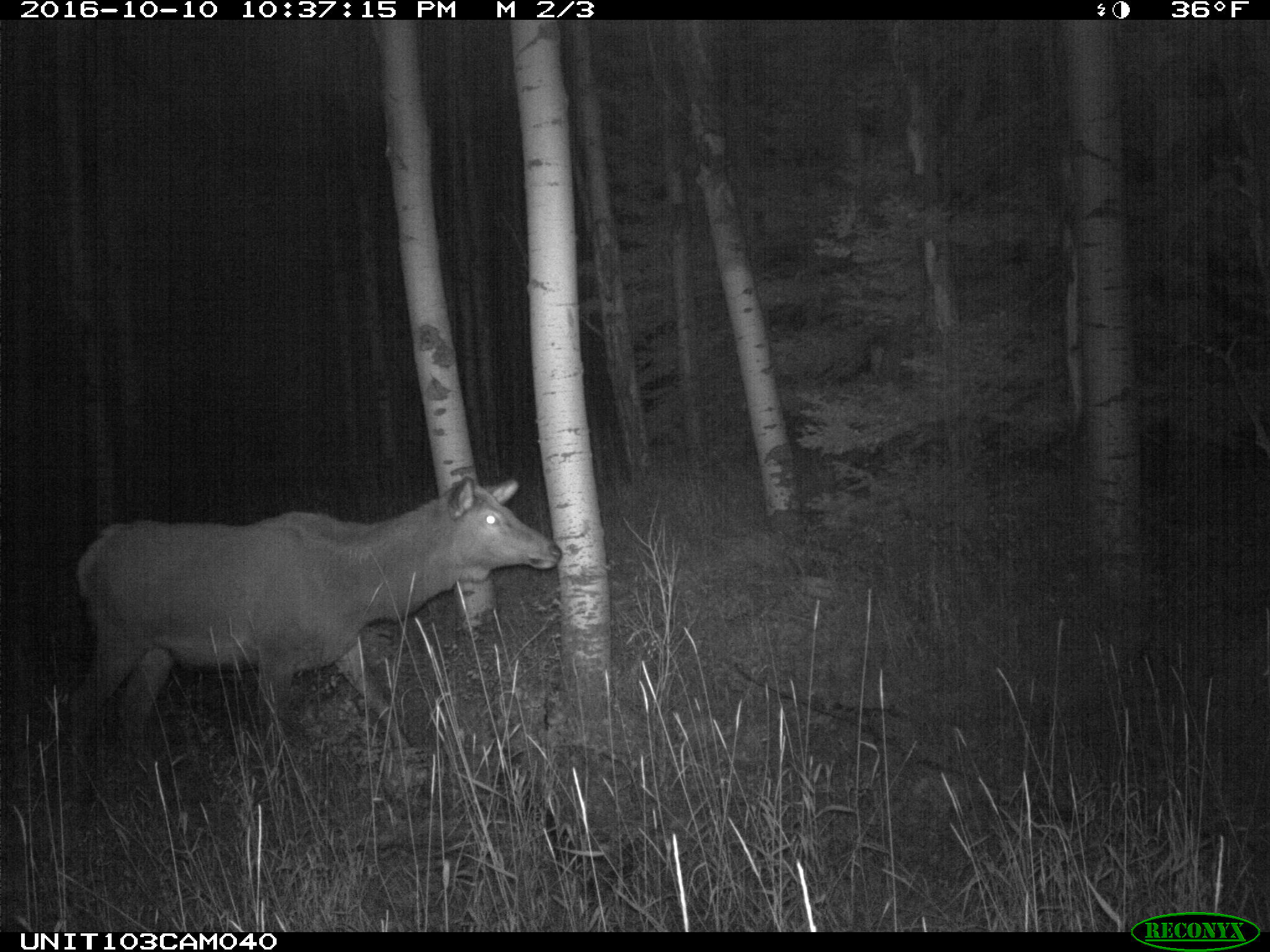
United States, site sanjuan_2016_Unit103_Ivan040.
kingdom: Animalia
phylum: Chordata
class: Mammalia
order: Artiodactyla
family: Cervidae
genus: Cervus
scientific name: Cervus elaphus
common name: red deer